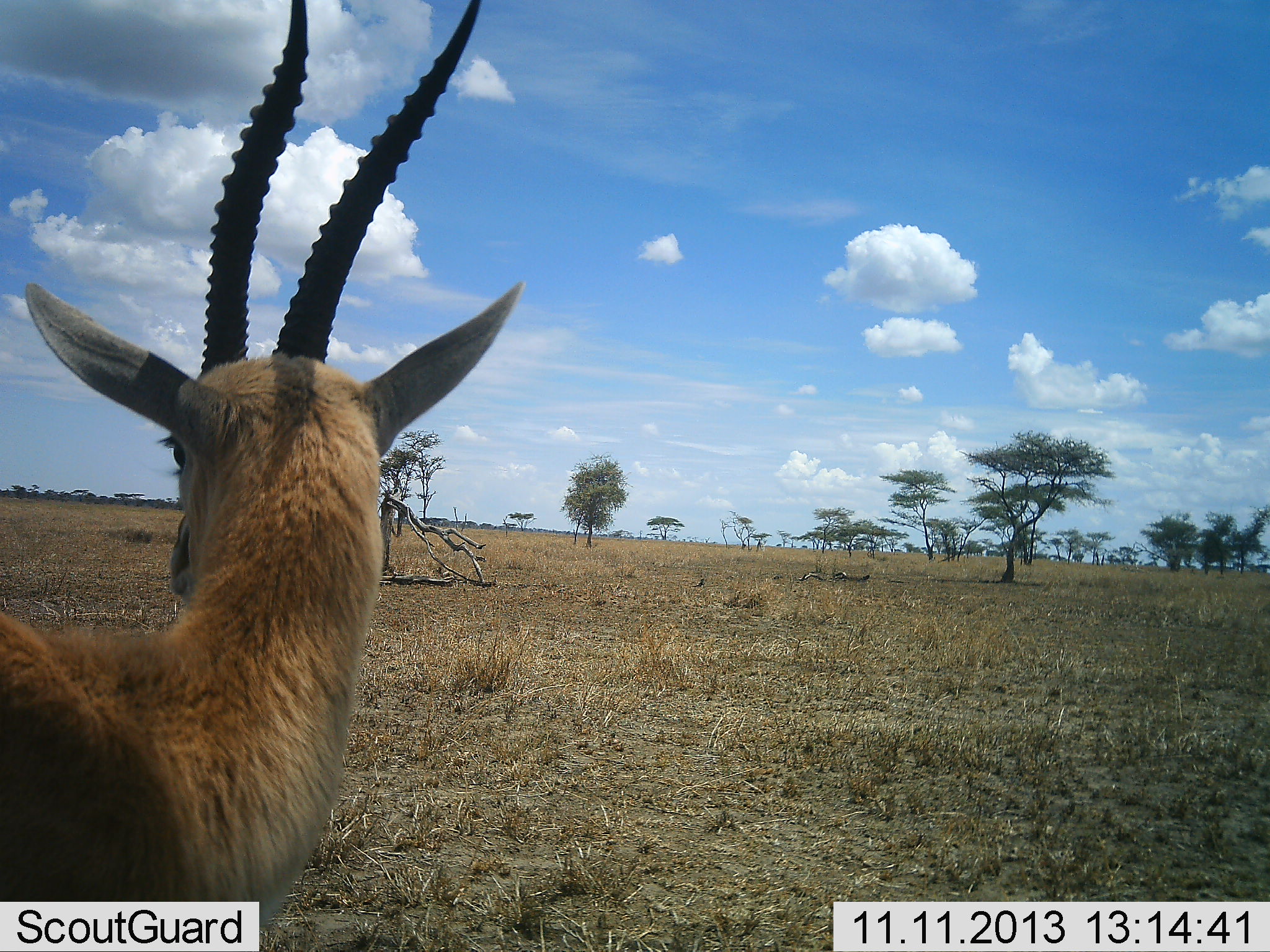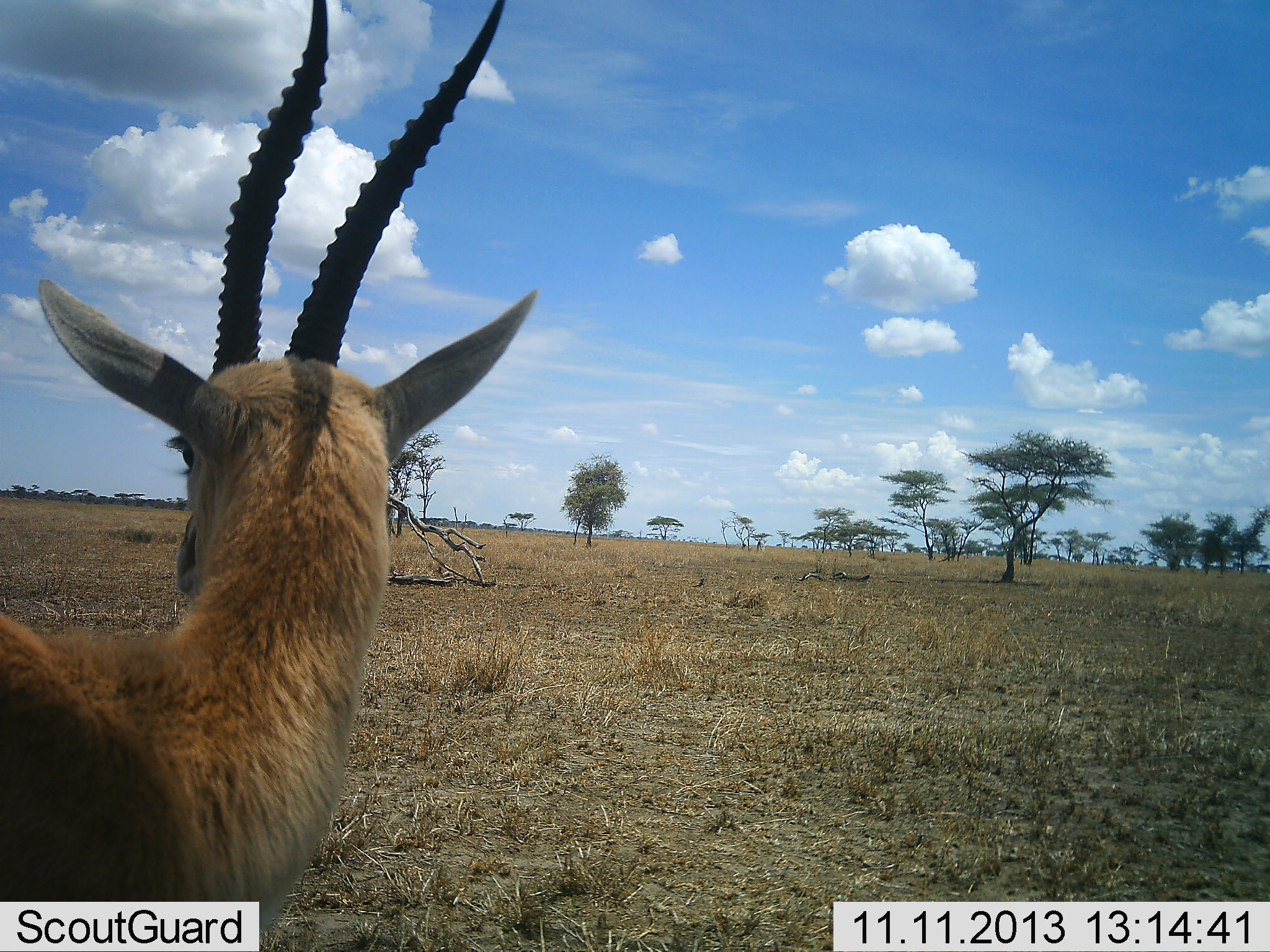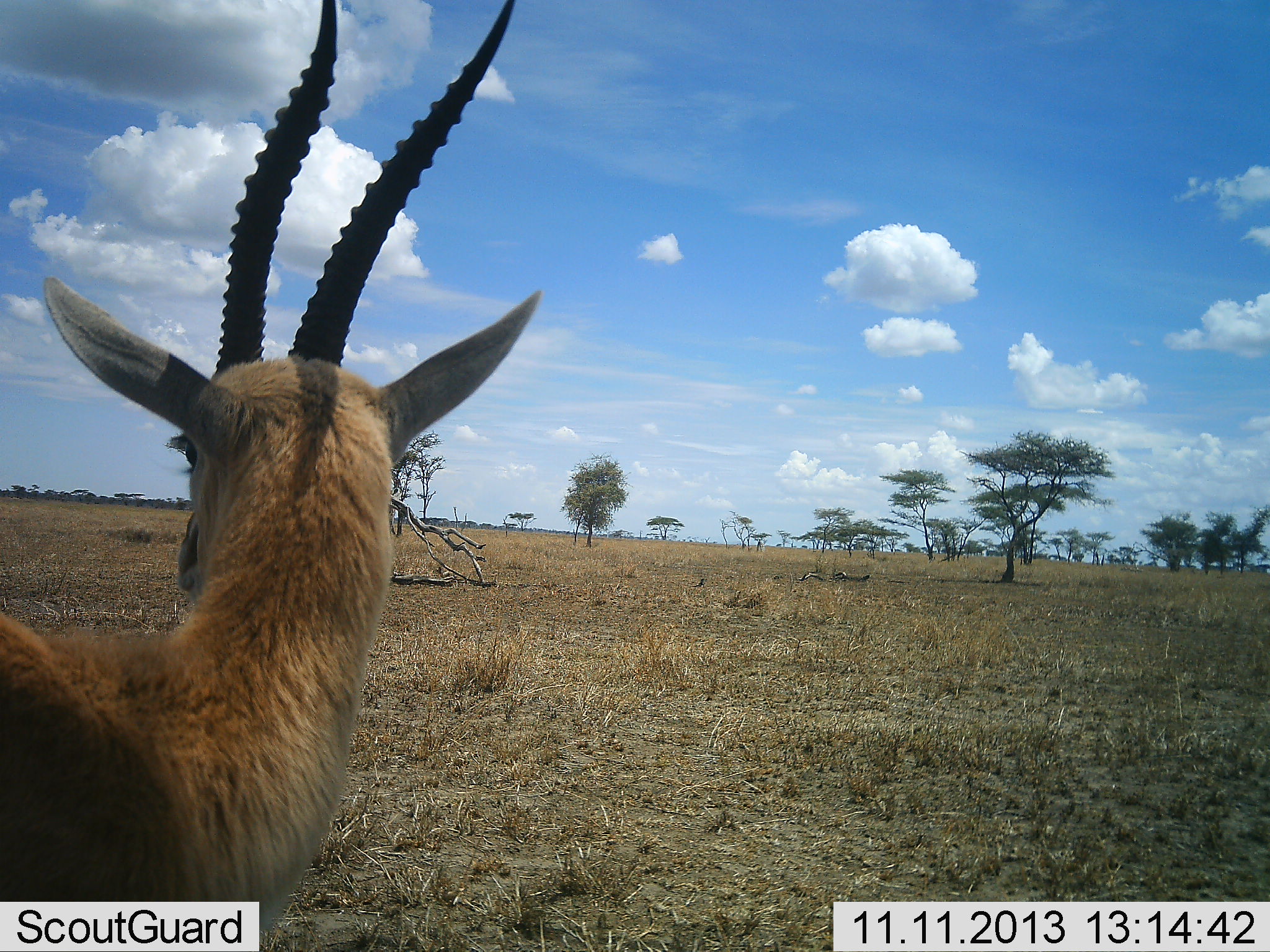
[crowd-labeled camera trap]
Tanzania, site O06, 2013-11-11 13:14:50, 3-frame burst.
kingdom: Animalia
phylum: Chordata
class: Mammalia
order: Artiodactyla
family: Bovidae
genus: Eudorcas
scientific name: Eudorcas thomsonii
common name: thomson's gazelle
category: gazellethomsons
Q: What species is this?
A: Gazellethomsons (thomson's gazelle) (Eudorcas thomsonii).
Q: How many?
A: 1.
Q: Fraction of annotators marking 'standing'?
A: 96%.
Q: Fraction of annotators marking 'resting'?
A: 4%.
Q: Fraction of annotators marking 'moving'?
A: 4%.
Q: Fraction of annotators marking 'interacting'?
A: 0%.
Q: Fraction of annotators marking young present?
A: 0%.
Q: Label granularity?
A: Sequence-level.